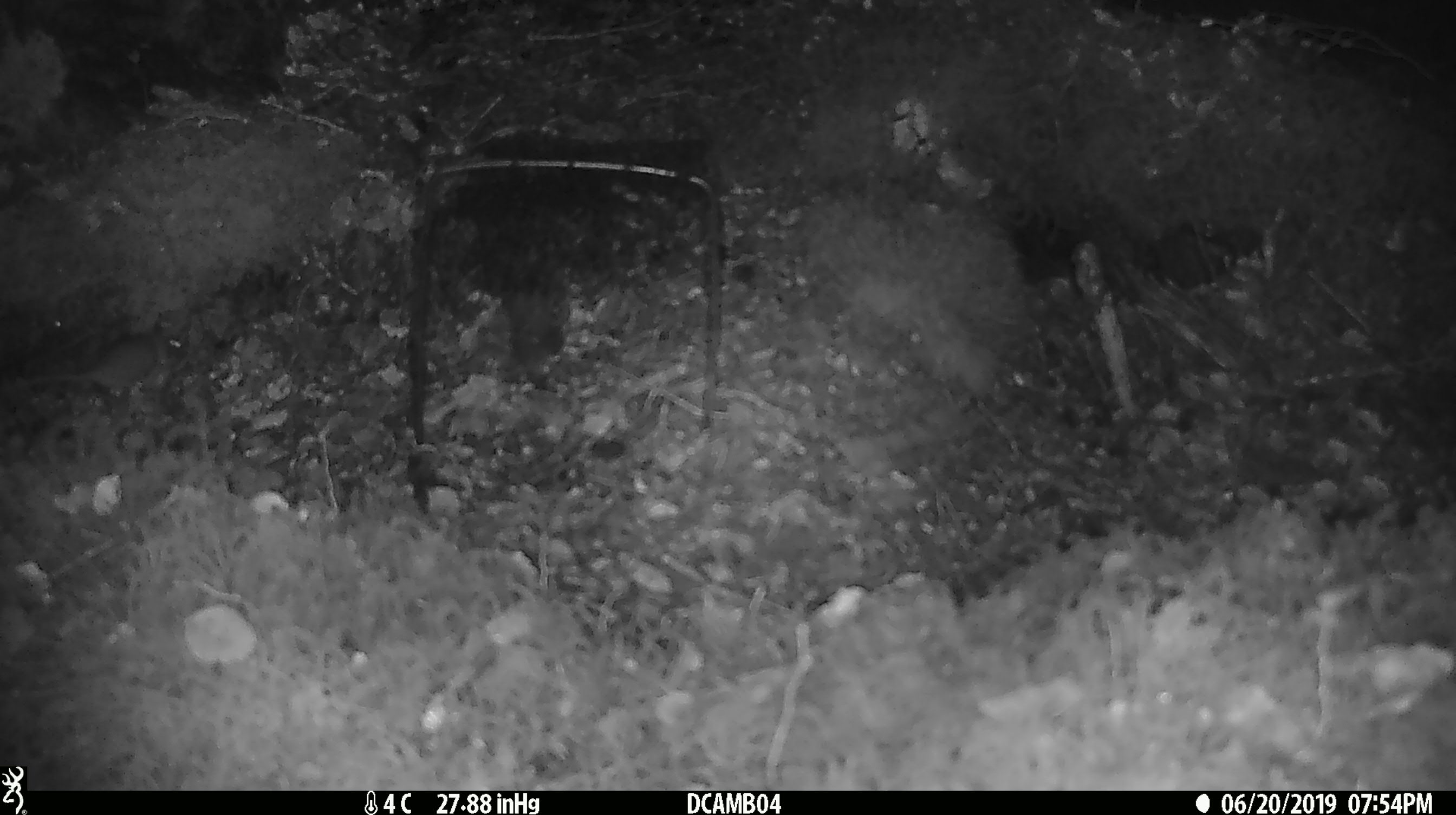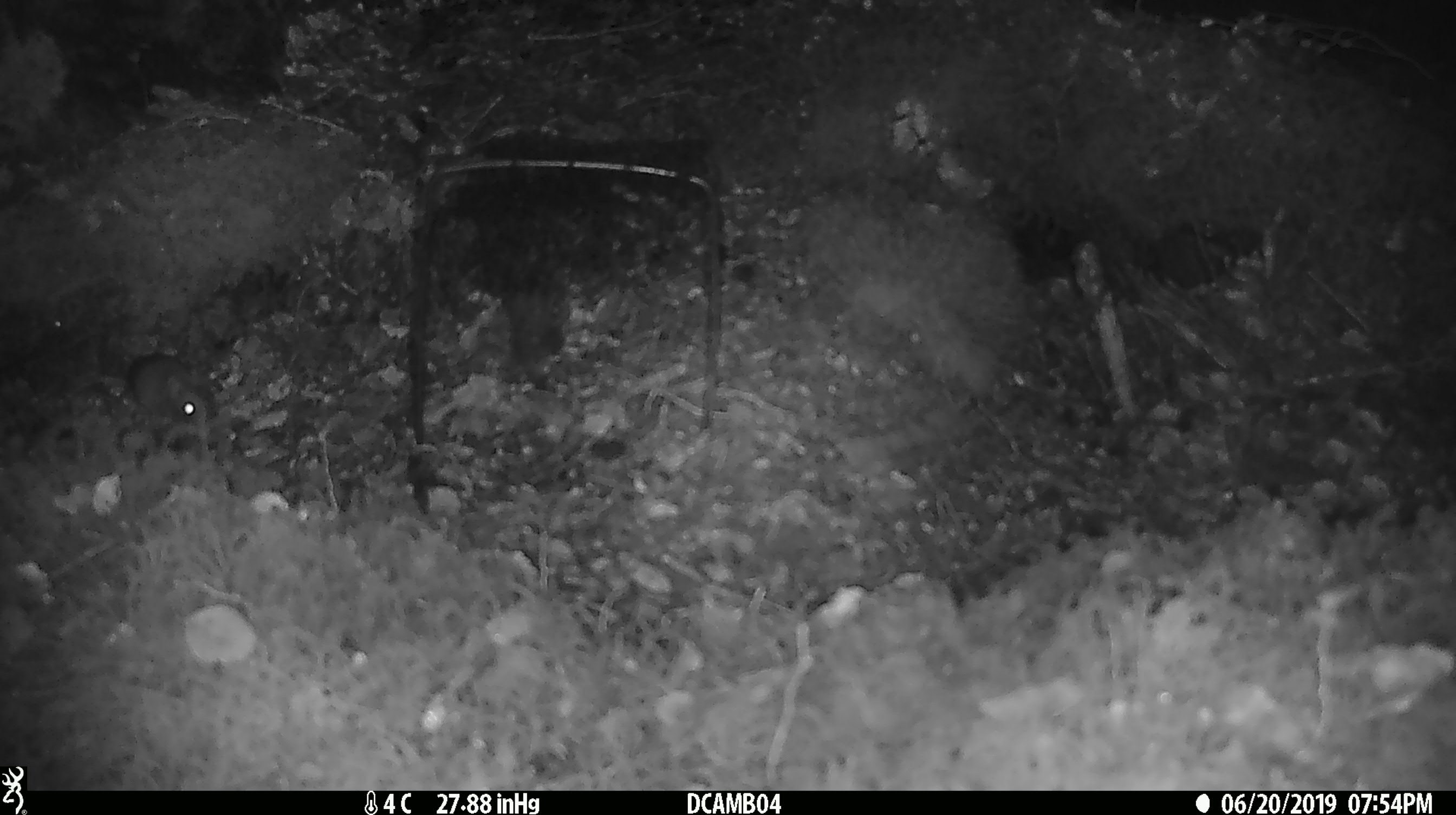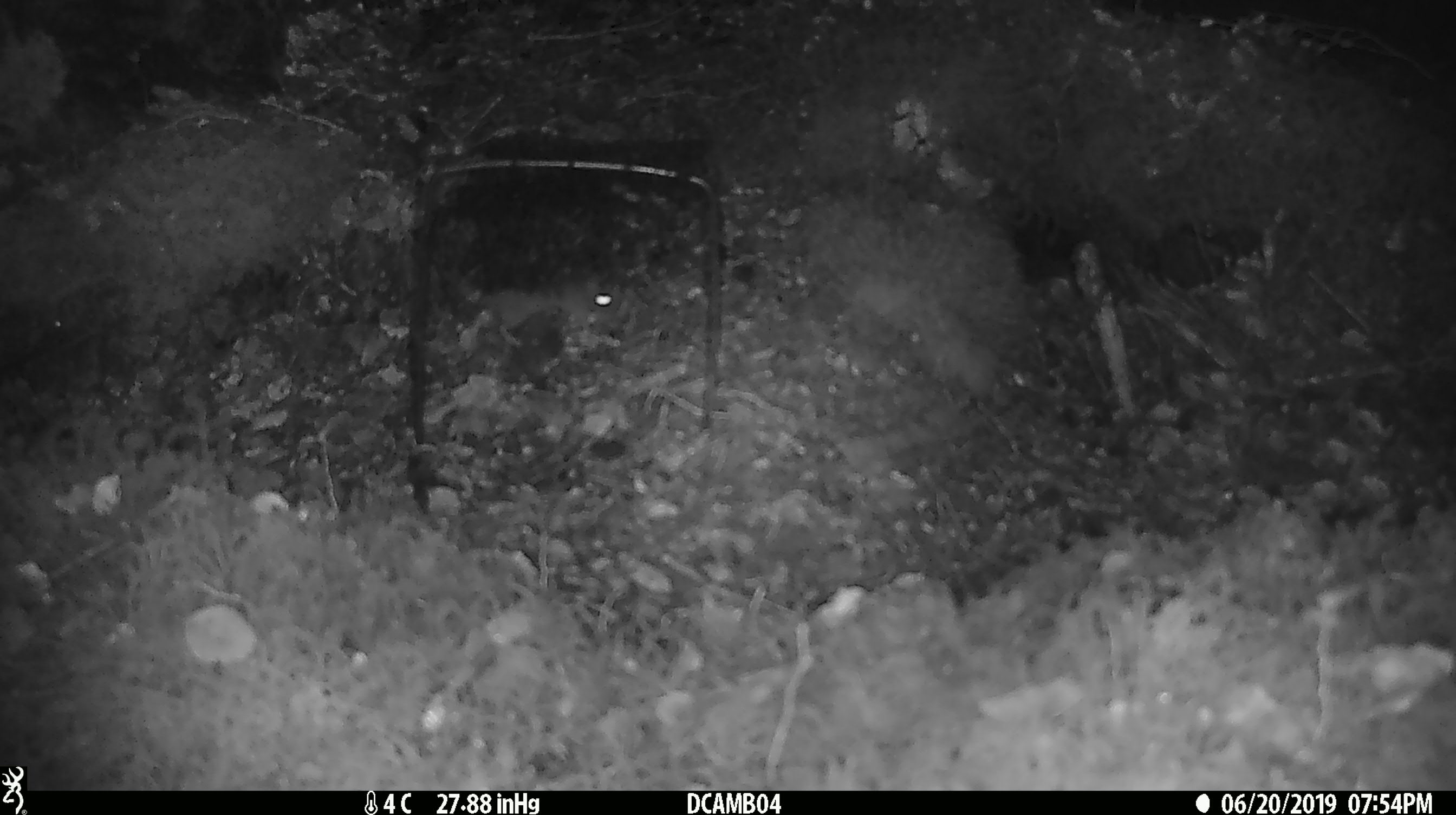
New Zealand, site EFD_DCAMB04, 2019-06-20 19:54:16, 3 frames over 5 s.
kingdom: Animalia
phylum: Chordata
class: Mammalia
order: Rodentia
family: Muridae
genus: Mus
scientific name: Mus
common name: mouse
Mouse (Mus).